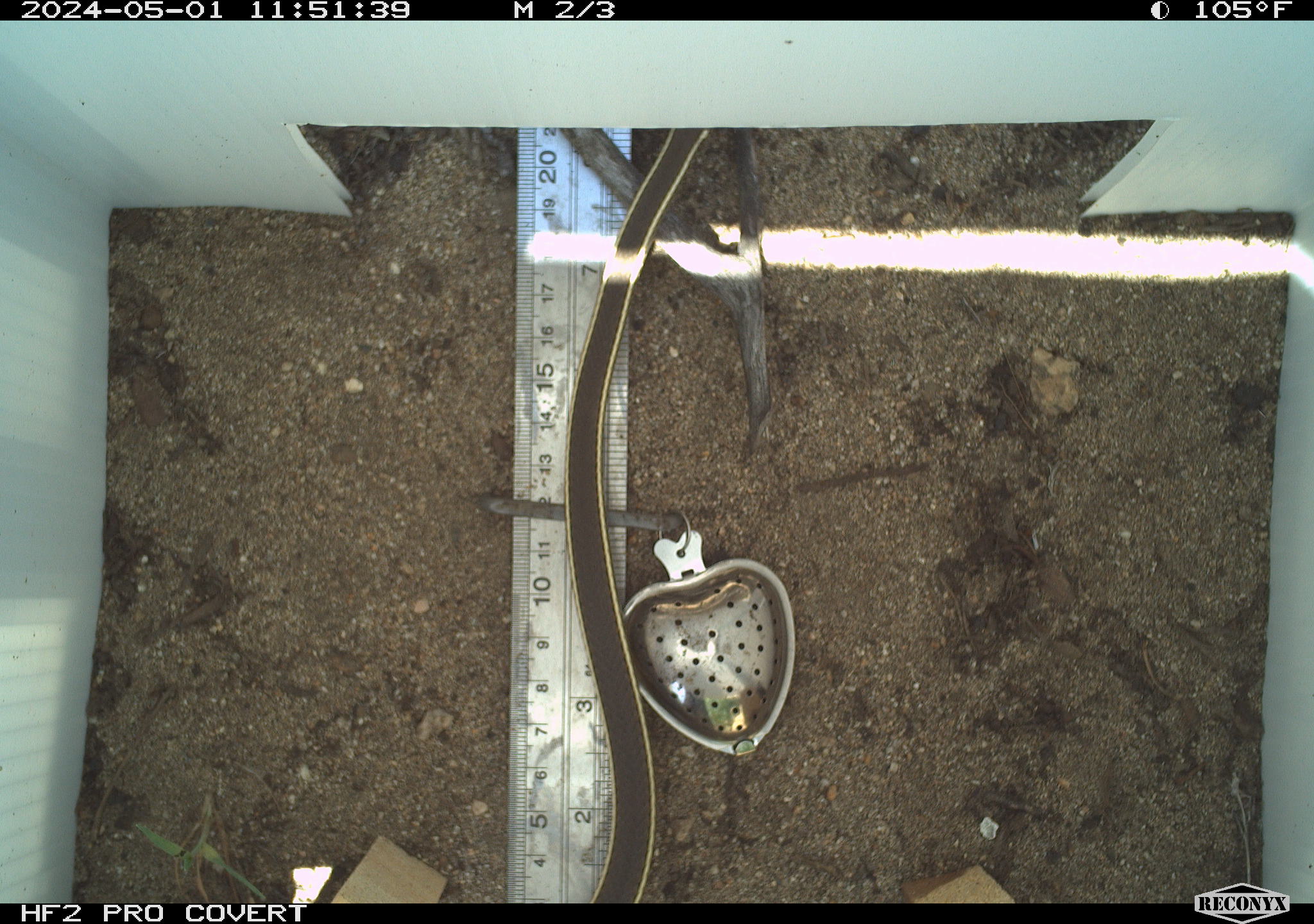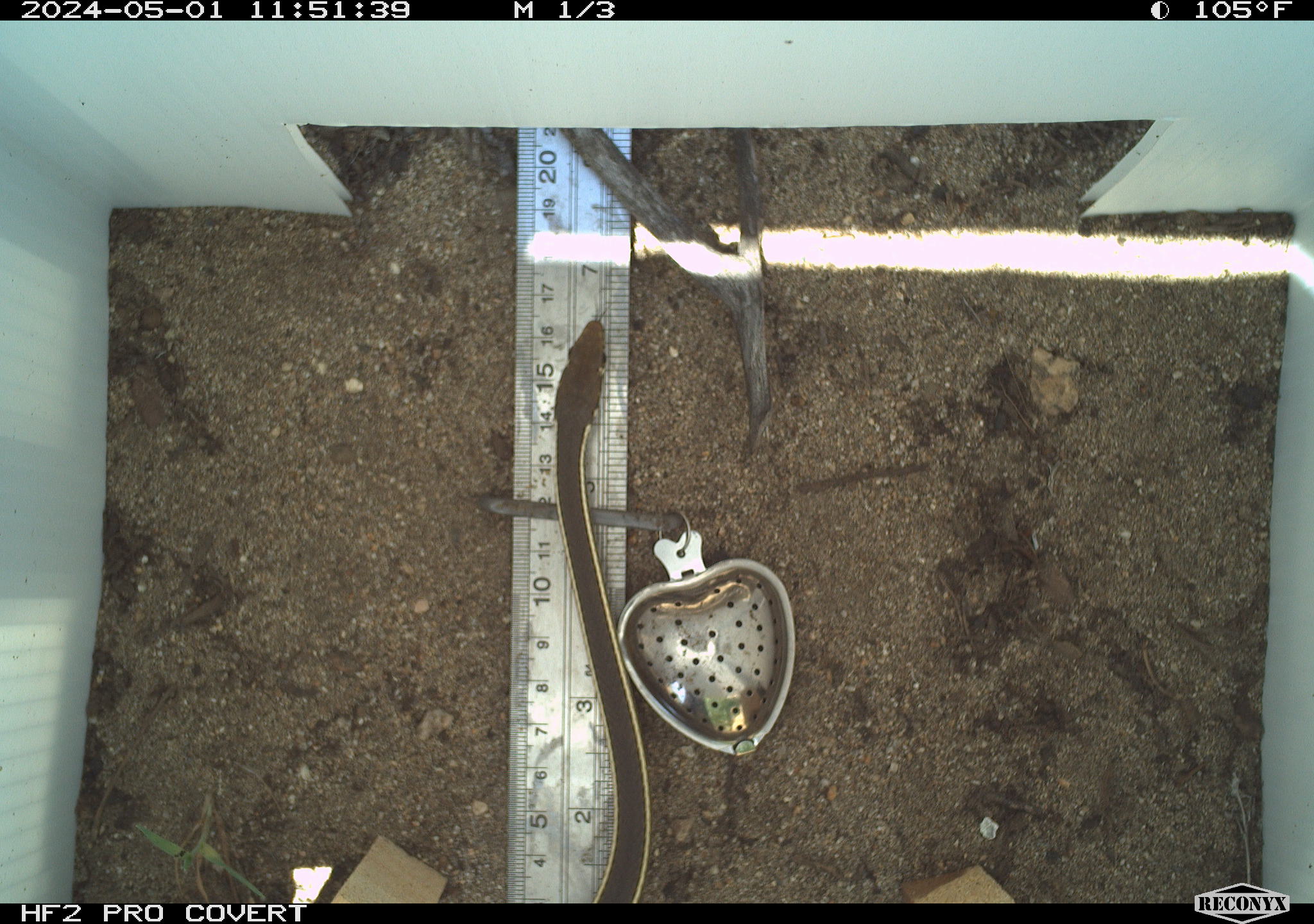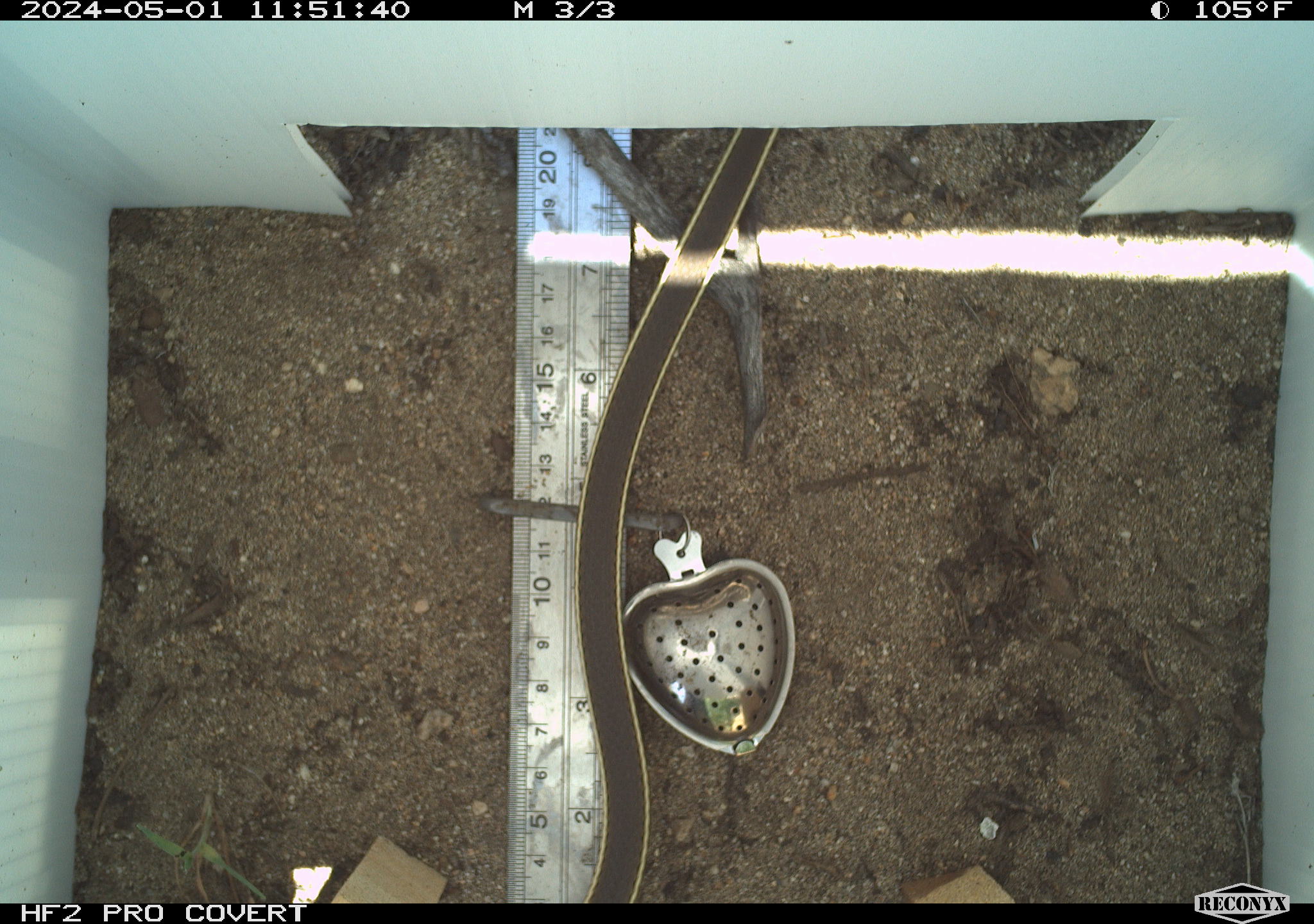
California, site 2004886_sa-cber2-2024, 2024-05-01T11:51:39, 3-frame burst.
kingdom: Animalia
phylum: Chordata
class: Reptilia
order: Squamata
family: Colubridae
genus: Masticophis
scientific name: Masticophis lateralis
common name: striped racer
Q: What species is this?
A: Striped racer (Masticophis lateralis).